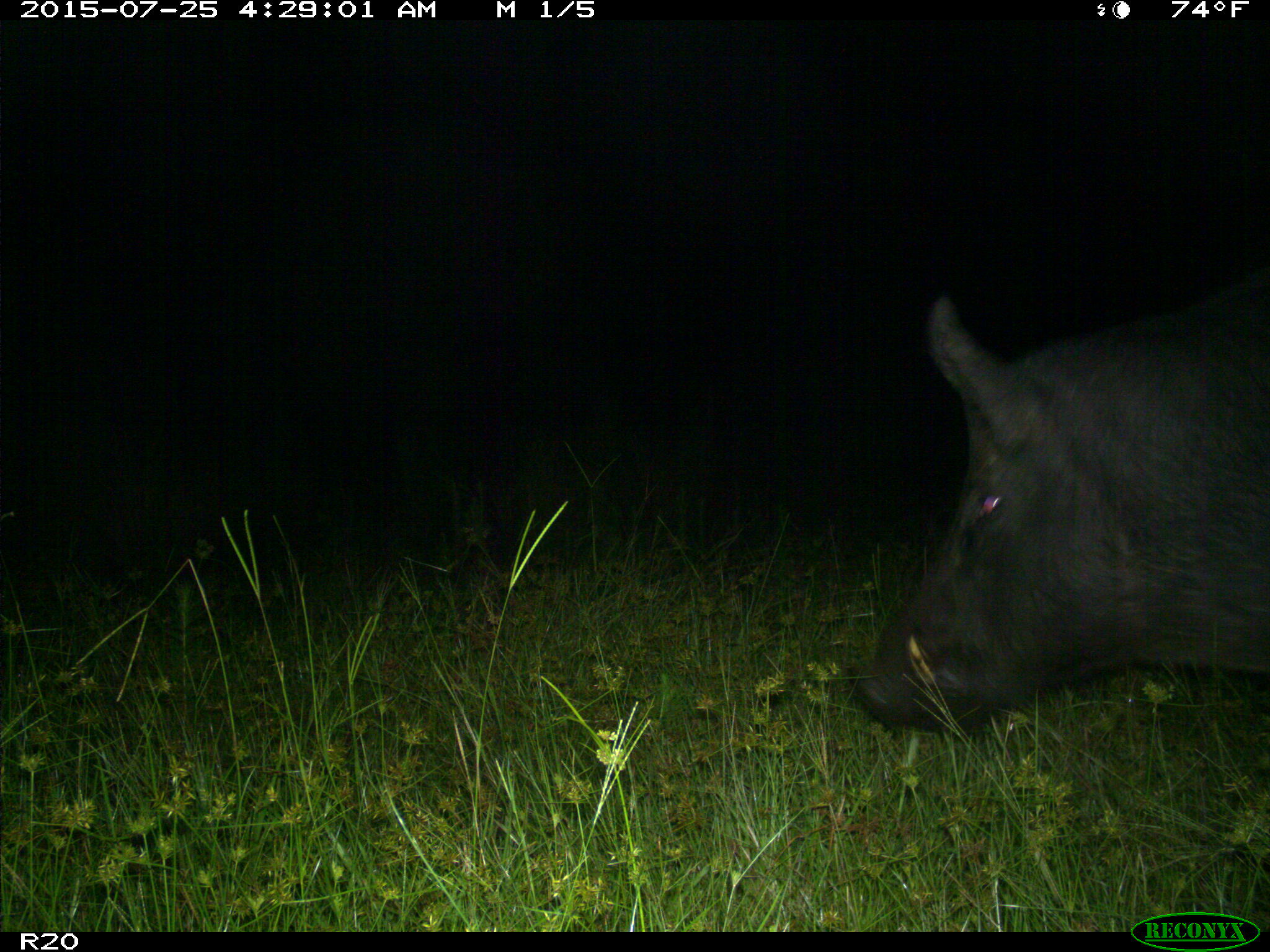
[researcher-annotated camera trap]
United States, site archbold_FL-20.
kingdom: Animalia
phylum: Chordata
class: Mammalia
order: Artiodactyla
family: Suidae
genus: Sus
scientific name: Sus scrofa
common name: wild boar